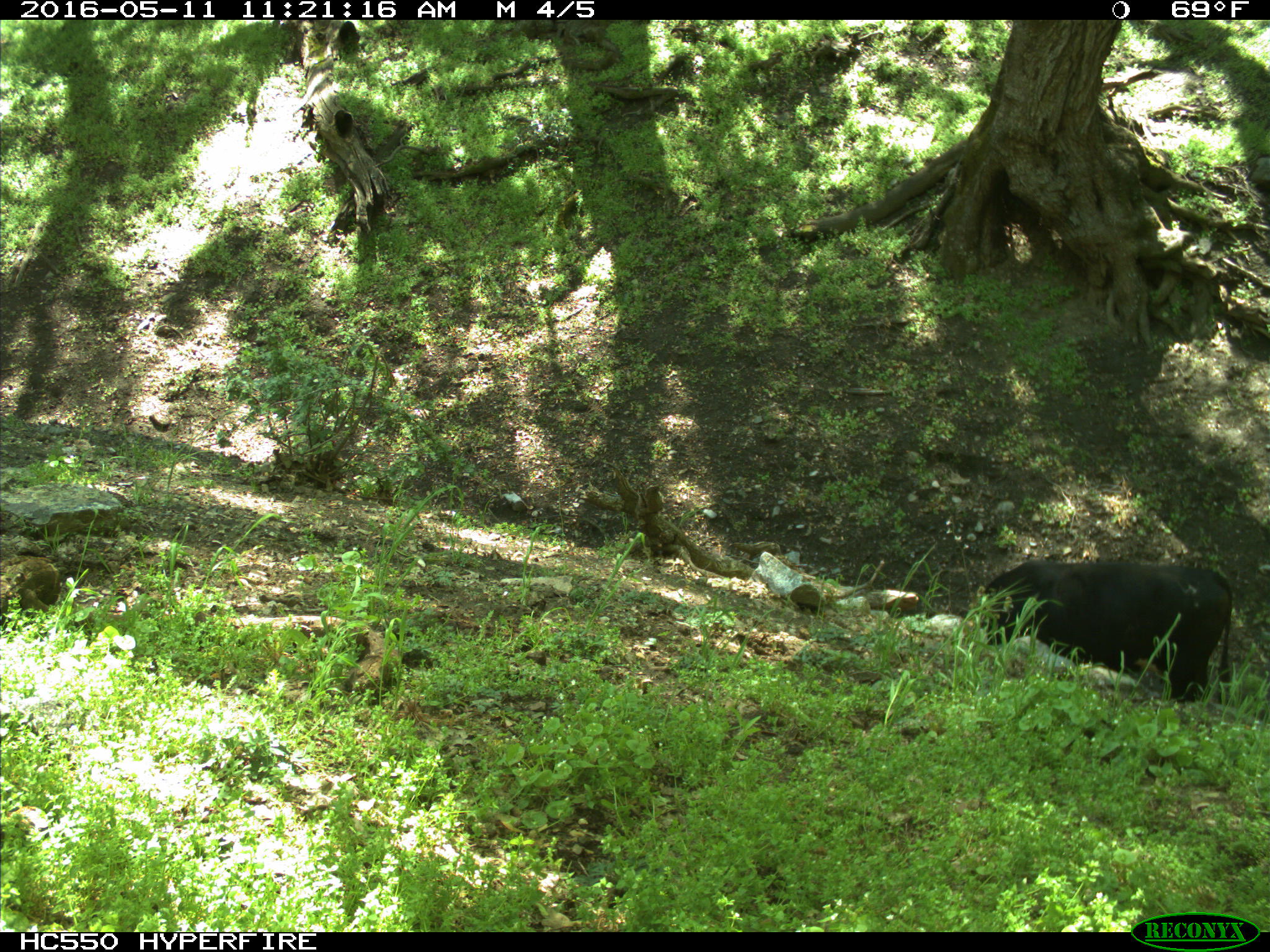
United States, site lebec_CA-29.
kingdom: Animalia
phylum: Chordata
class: Mammalia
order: Artiodactyla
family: Bovidae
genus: Bos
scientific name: Bos taurus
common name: domestic cow